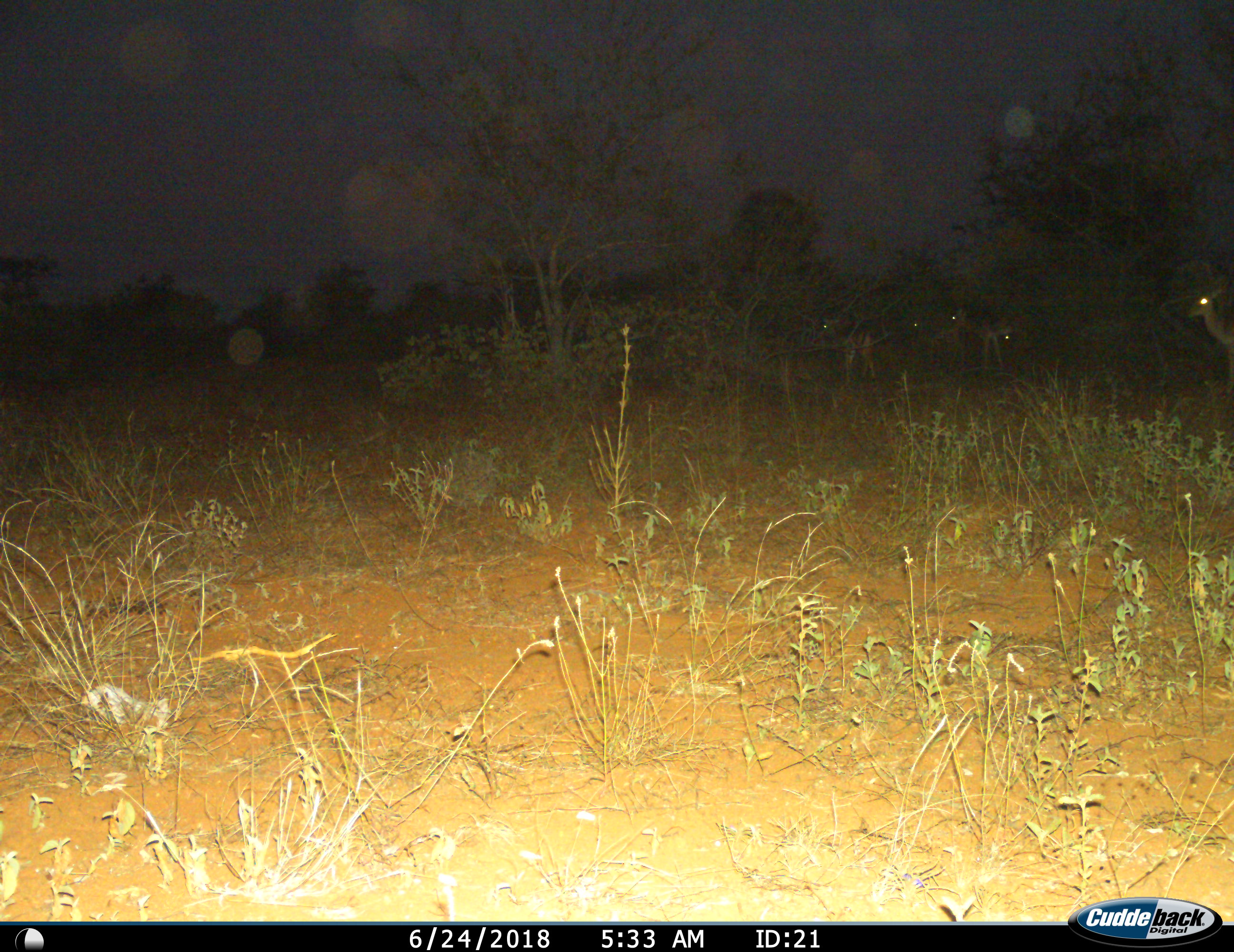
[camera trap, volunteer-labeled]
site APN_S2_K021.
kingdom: Animalia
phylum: Chordata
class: Mammalia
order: Artiodactyla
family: Bovidae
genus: Aepyceros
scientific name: Aepyceros melampus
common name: impala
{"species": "impala (Aepyceros melampus)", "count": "5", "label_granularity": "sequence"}